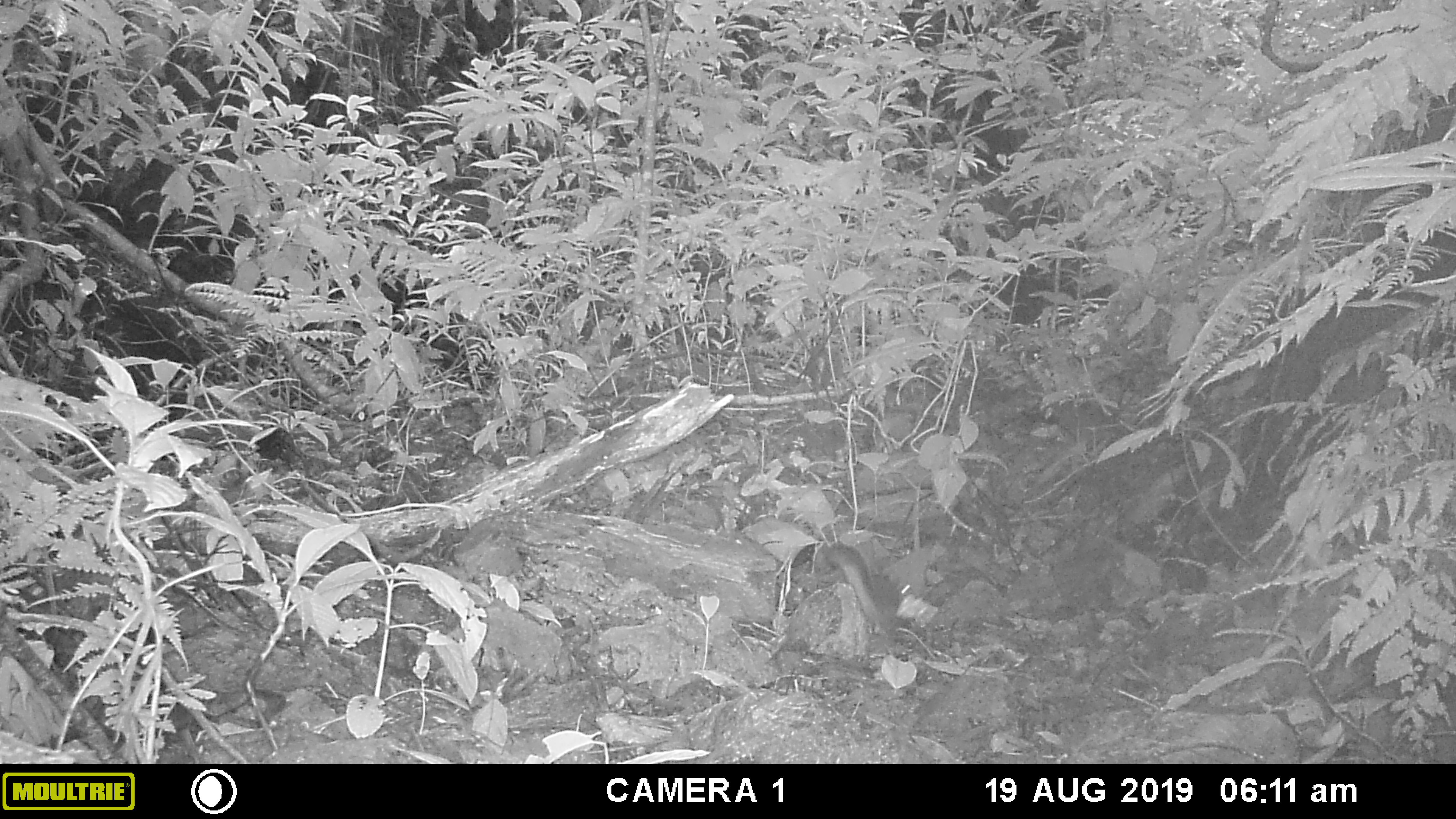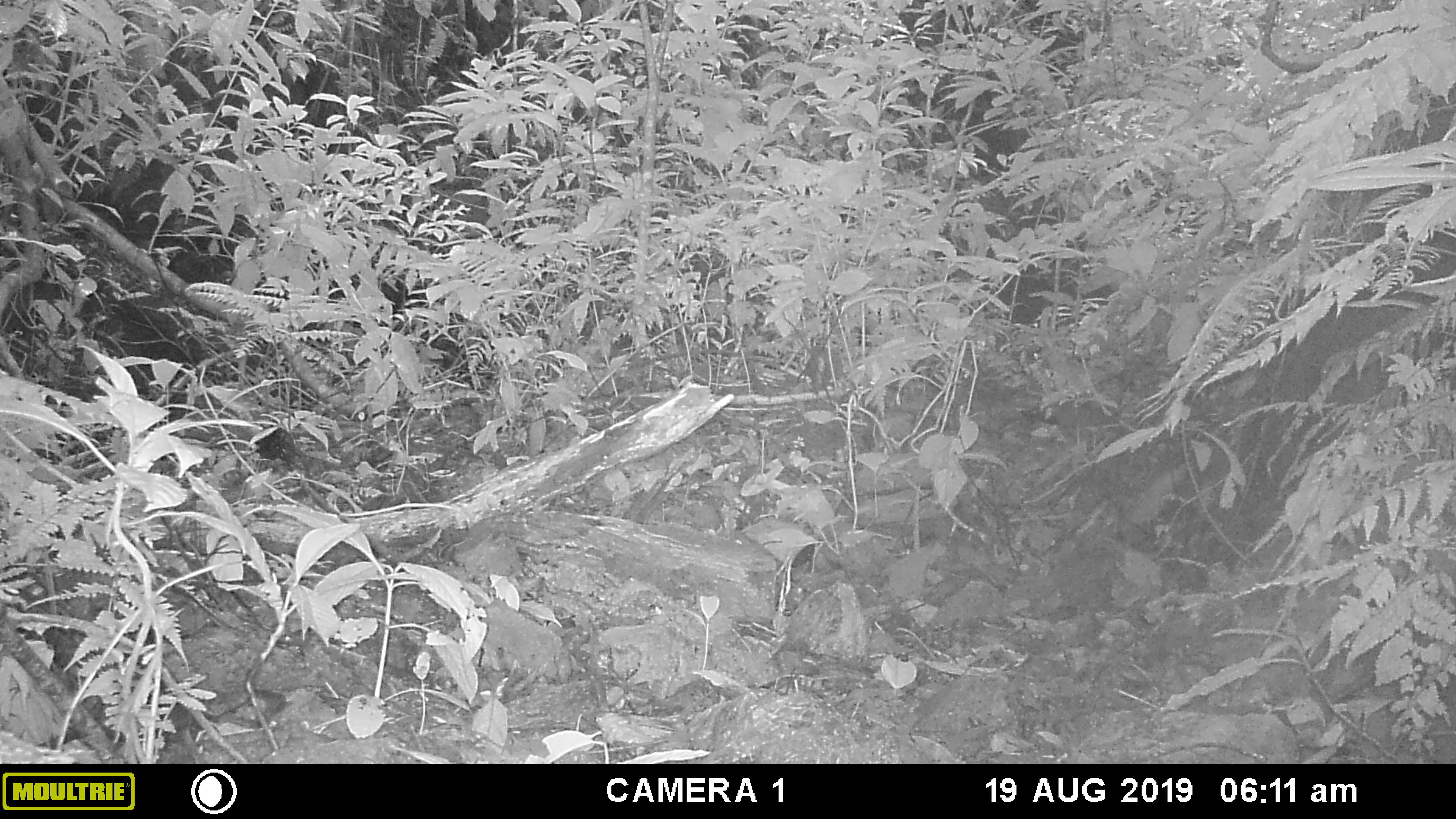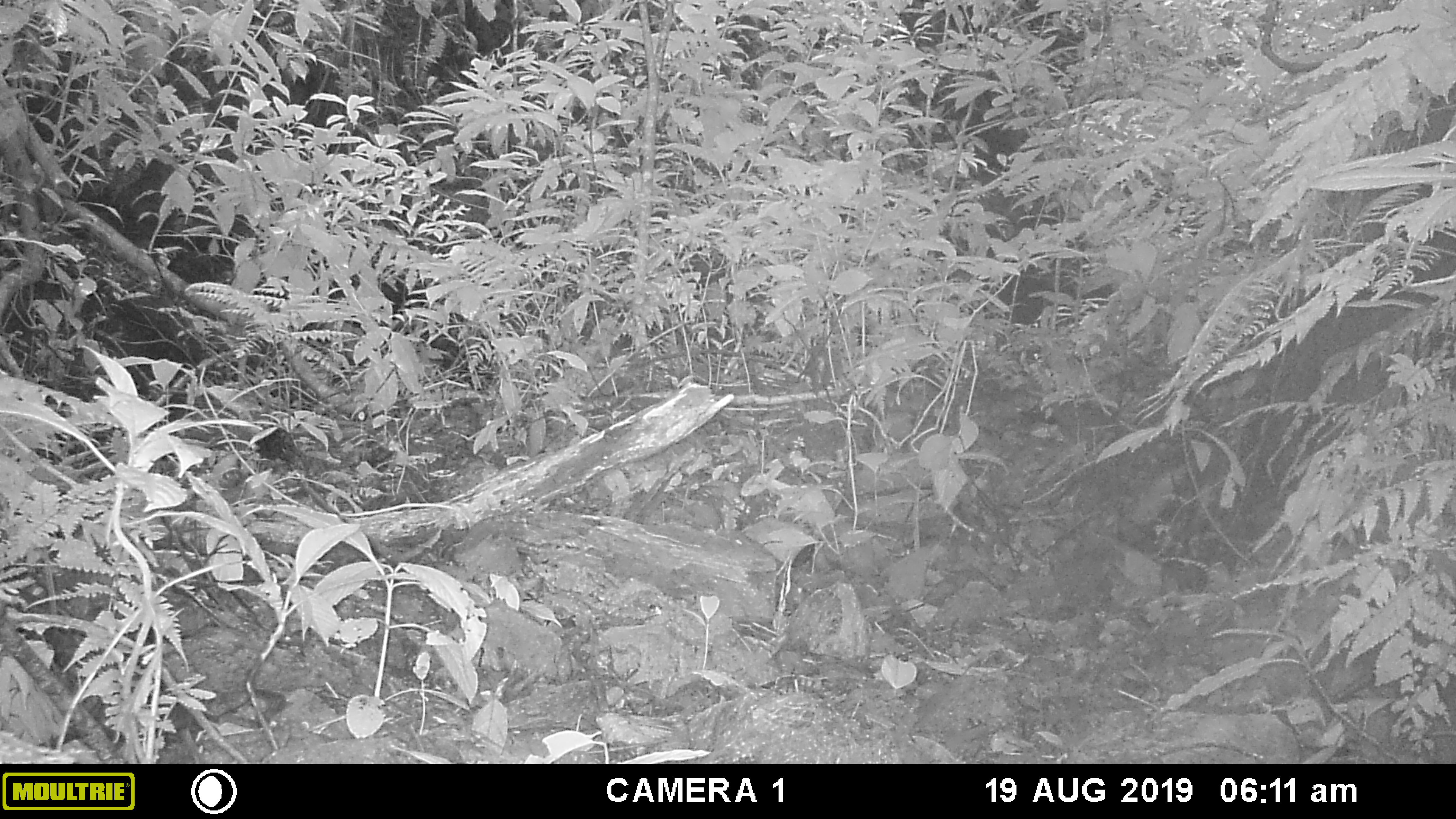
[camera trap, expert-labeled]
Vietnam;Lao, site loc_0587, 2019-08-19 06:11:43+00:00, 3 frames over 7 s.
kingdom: Animalia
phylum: Chordata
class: Mammalia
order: Rodentia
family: Sciuridae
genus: Dremomys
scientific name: Dremomys rufigenis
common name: red-cheeked squirrel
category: red cheeked squirrel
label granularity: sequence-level